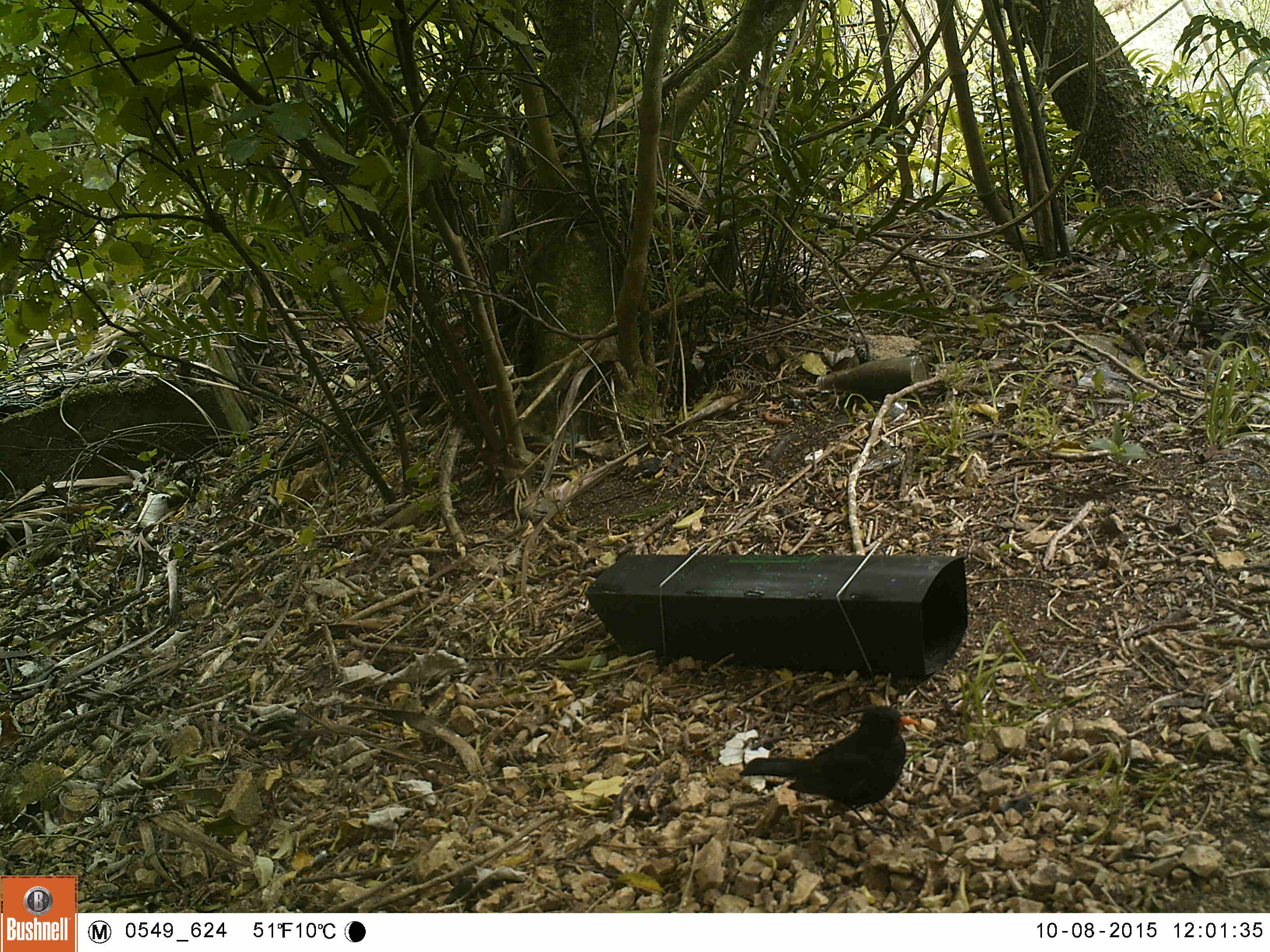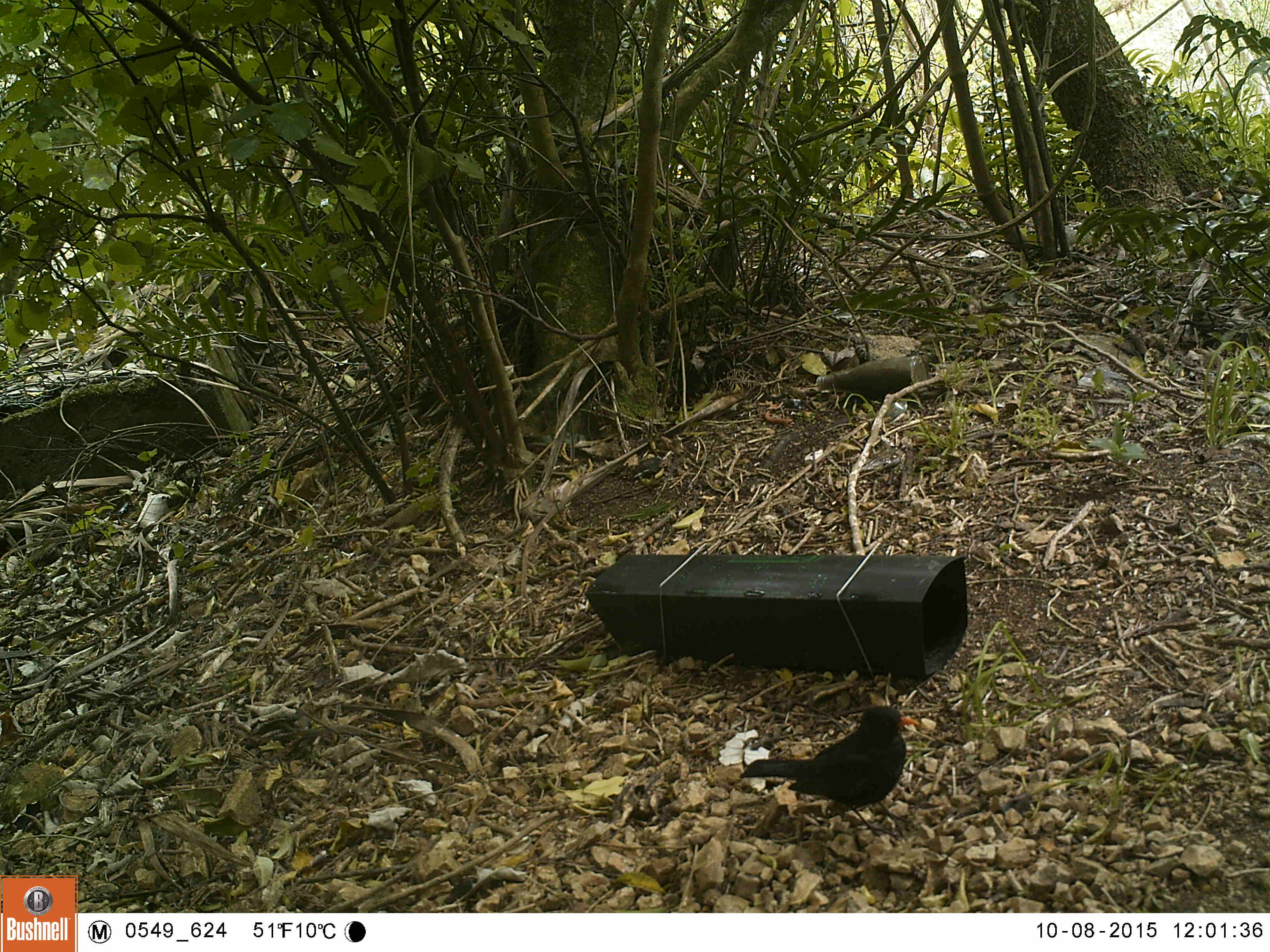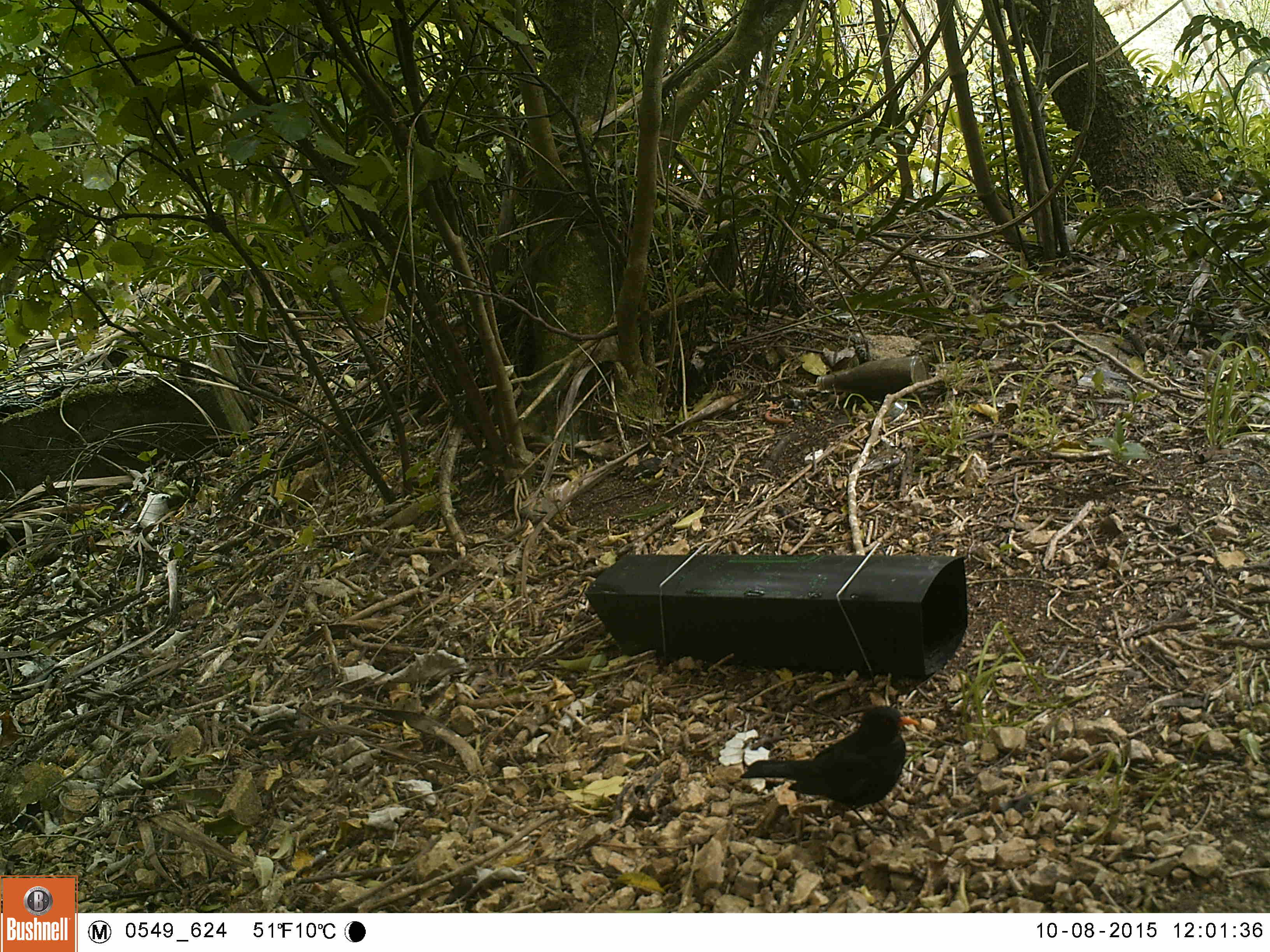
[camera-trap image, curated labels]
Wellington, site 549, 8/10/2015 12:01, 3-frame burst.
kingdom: Animalia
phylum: Chordata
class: Aves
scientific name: Aves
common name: bird